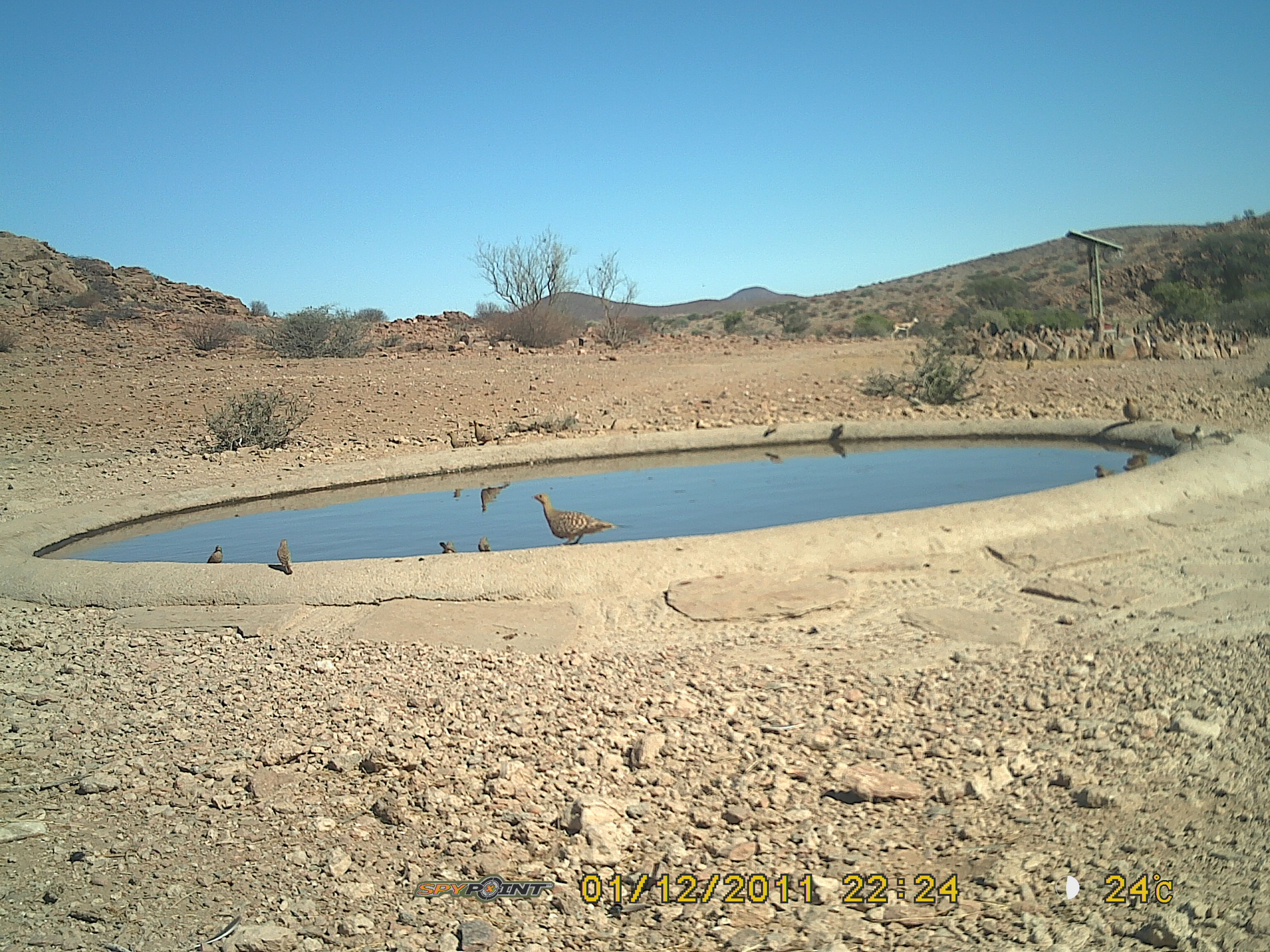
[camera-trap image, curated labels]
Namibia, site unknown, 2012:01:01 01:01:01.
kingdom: Animalia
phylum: Chordata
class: Aves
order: Pterocliformes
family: Pteroclidae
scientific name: Pteroclidae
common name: sandgrouse